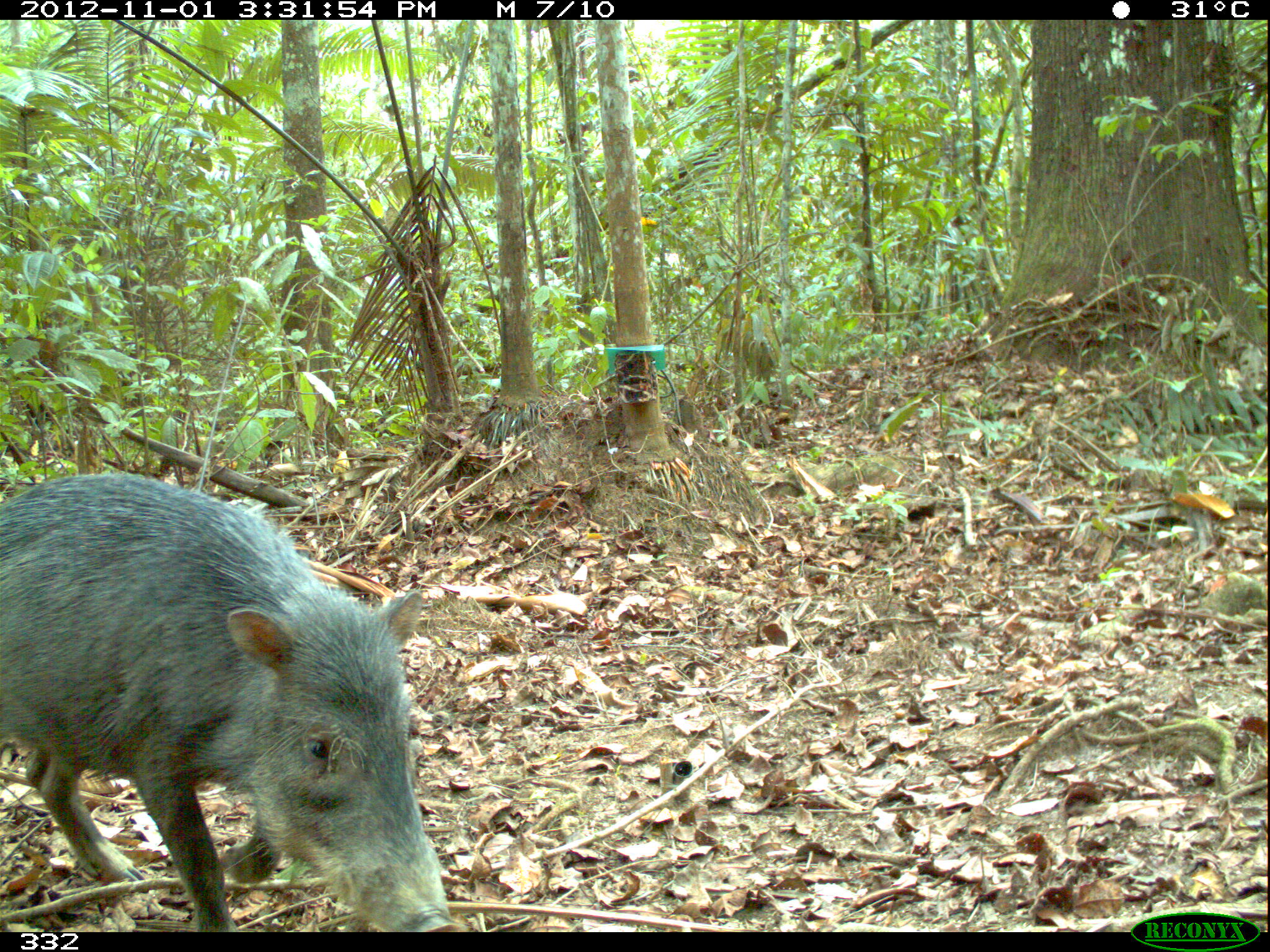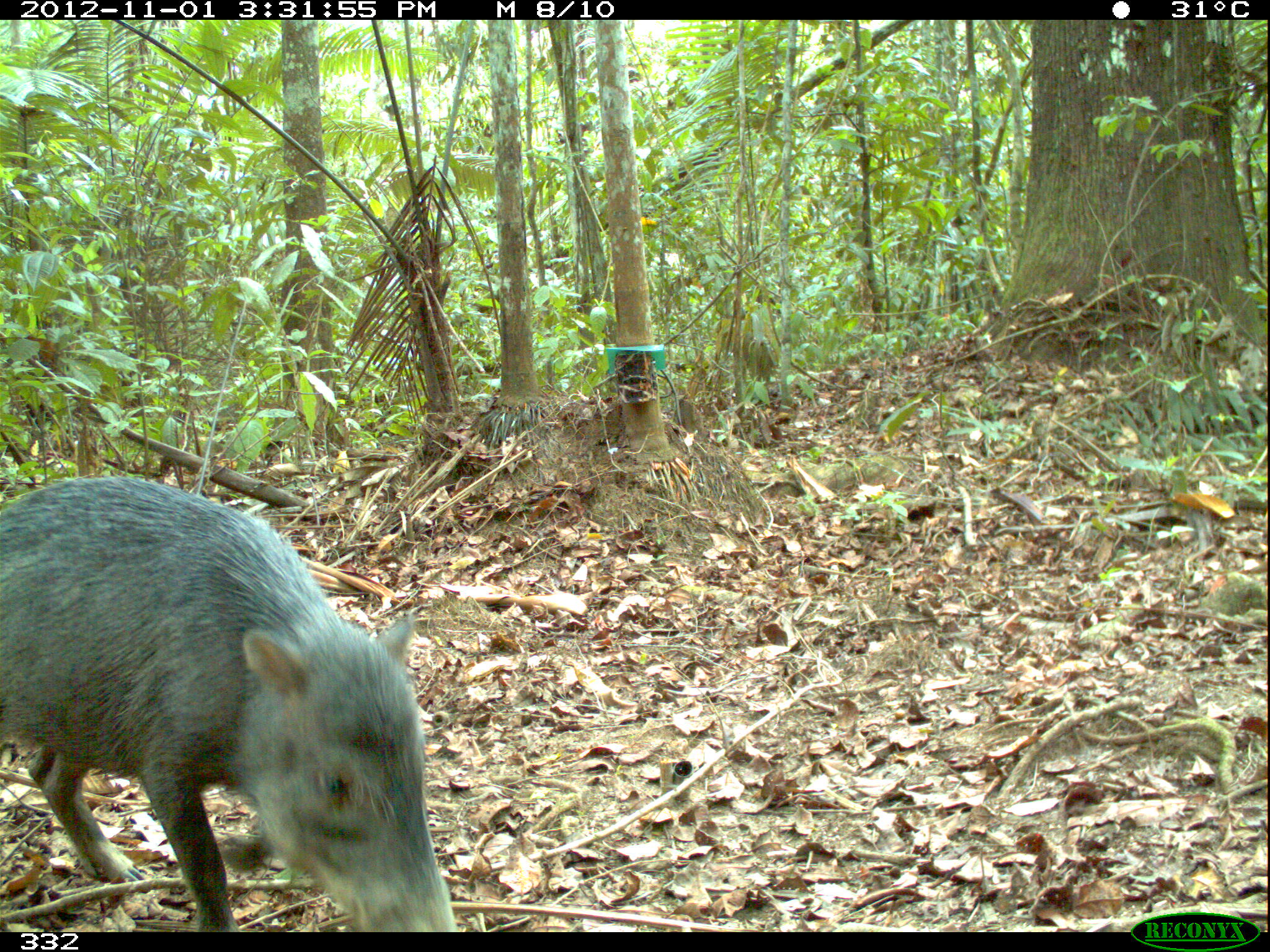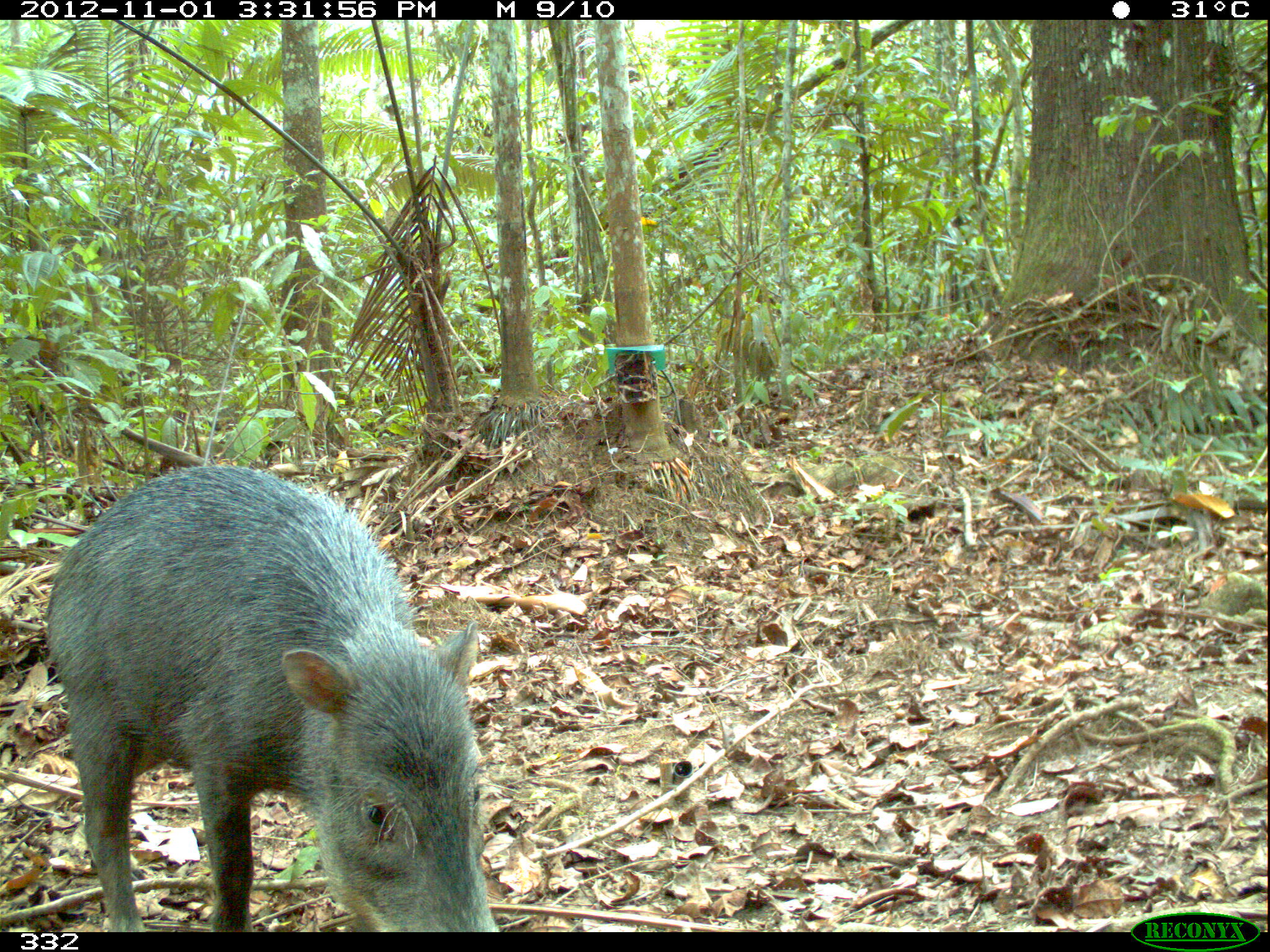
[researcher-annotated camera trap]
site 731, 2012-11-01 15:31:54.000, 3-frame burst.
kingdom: Animalia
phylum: Chordata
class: Mammalia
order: Artiodactyla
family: Tayassuidae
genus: Tayassu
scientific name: Tayassu pecari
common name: white-lipped peccary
Tayassu pecari (white-lipped peccary).